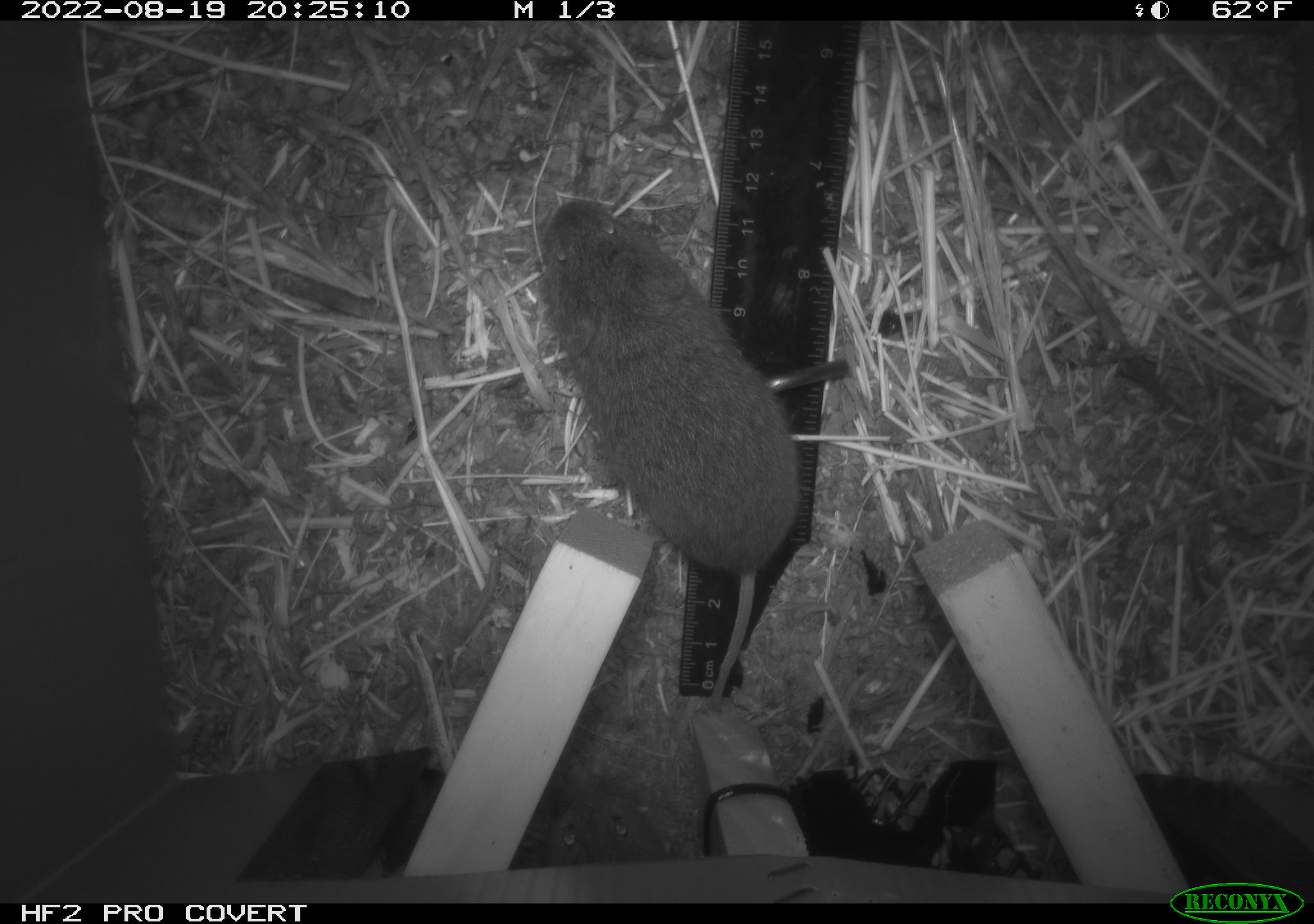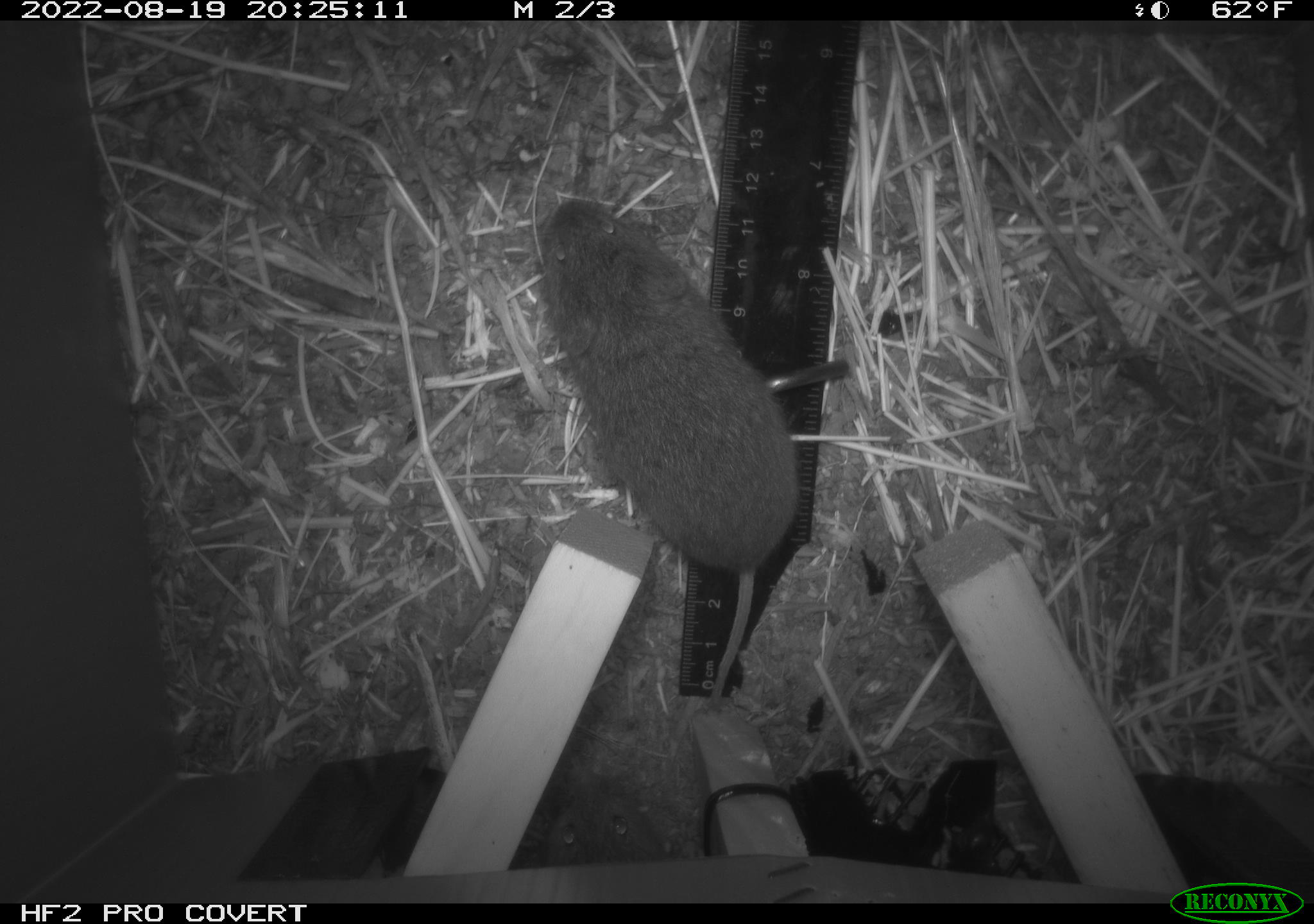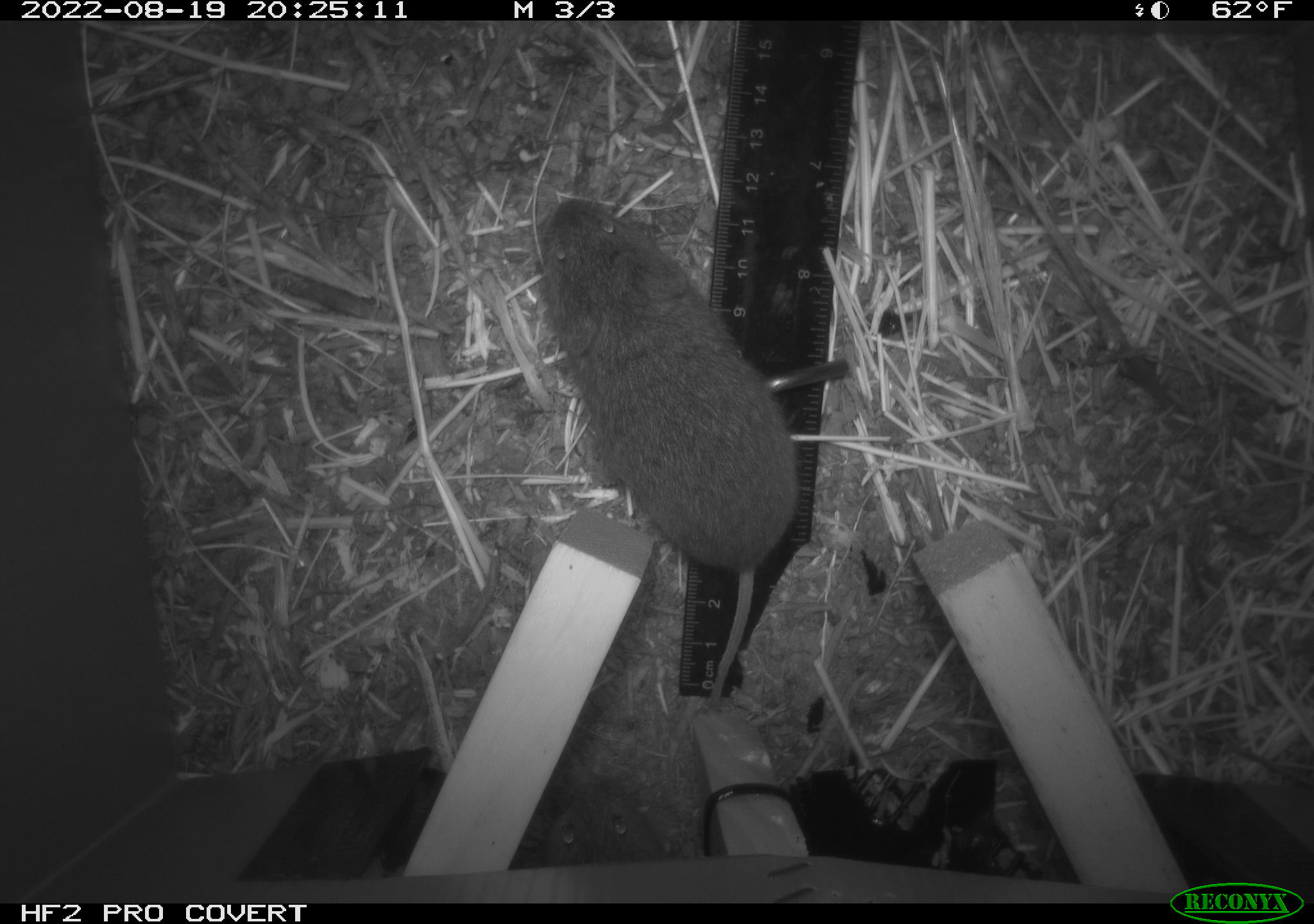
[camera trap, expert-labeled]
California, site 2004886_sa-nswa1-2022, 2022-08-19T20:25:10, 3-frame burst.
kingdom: Animalia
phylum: Chordata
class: Mammalia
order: Rodentia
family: Cricetidae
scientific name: Cricetidae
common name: hamsters, voles, lemmings, and allies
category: cricetidae family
Cricetidae family (hamsters, voles, lemmings, and allies) (Cricetidae).